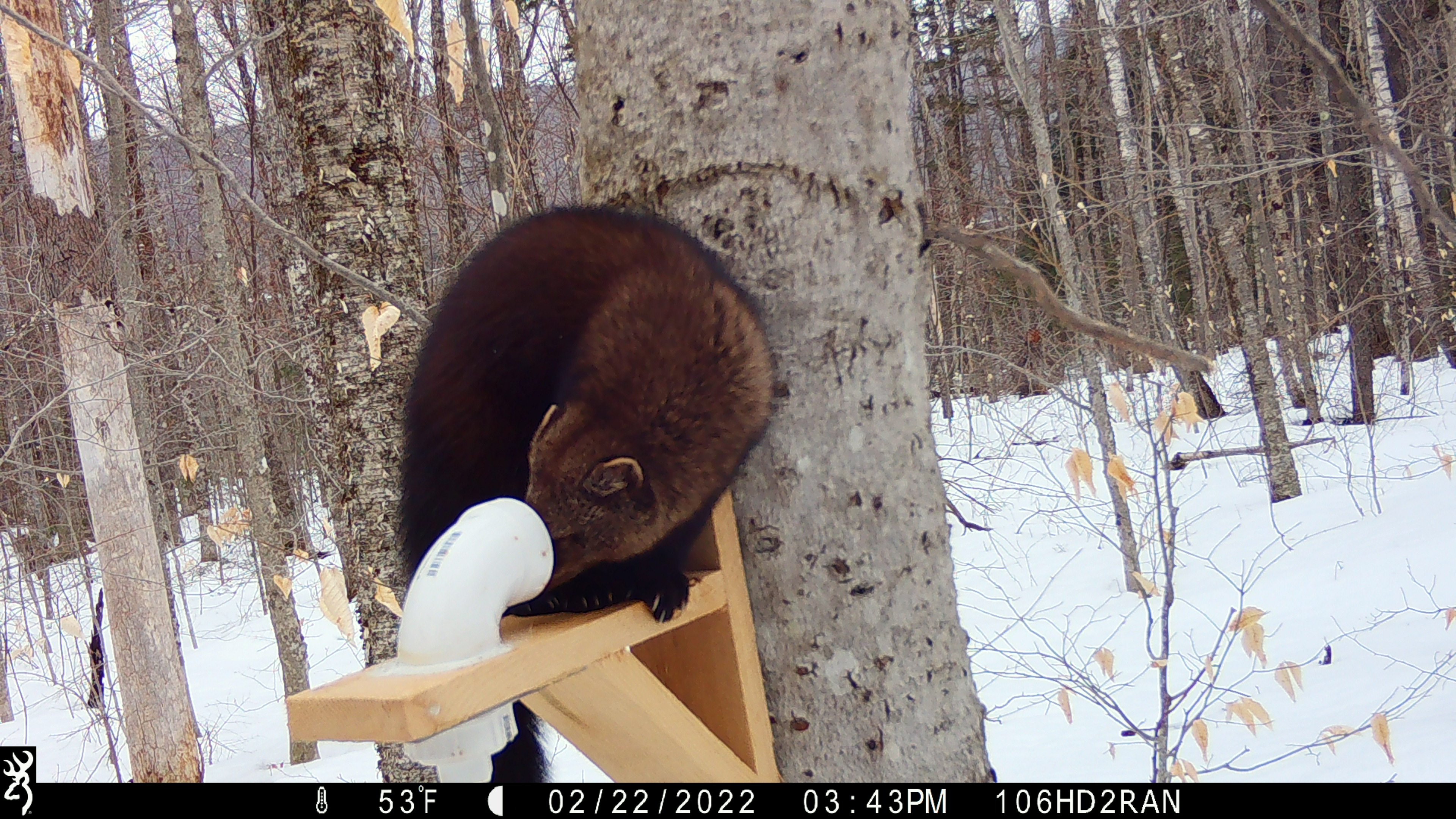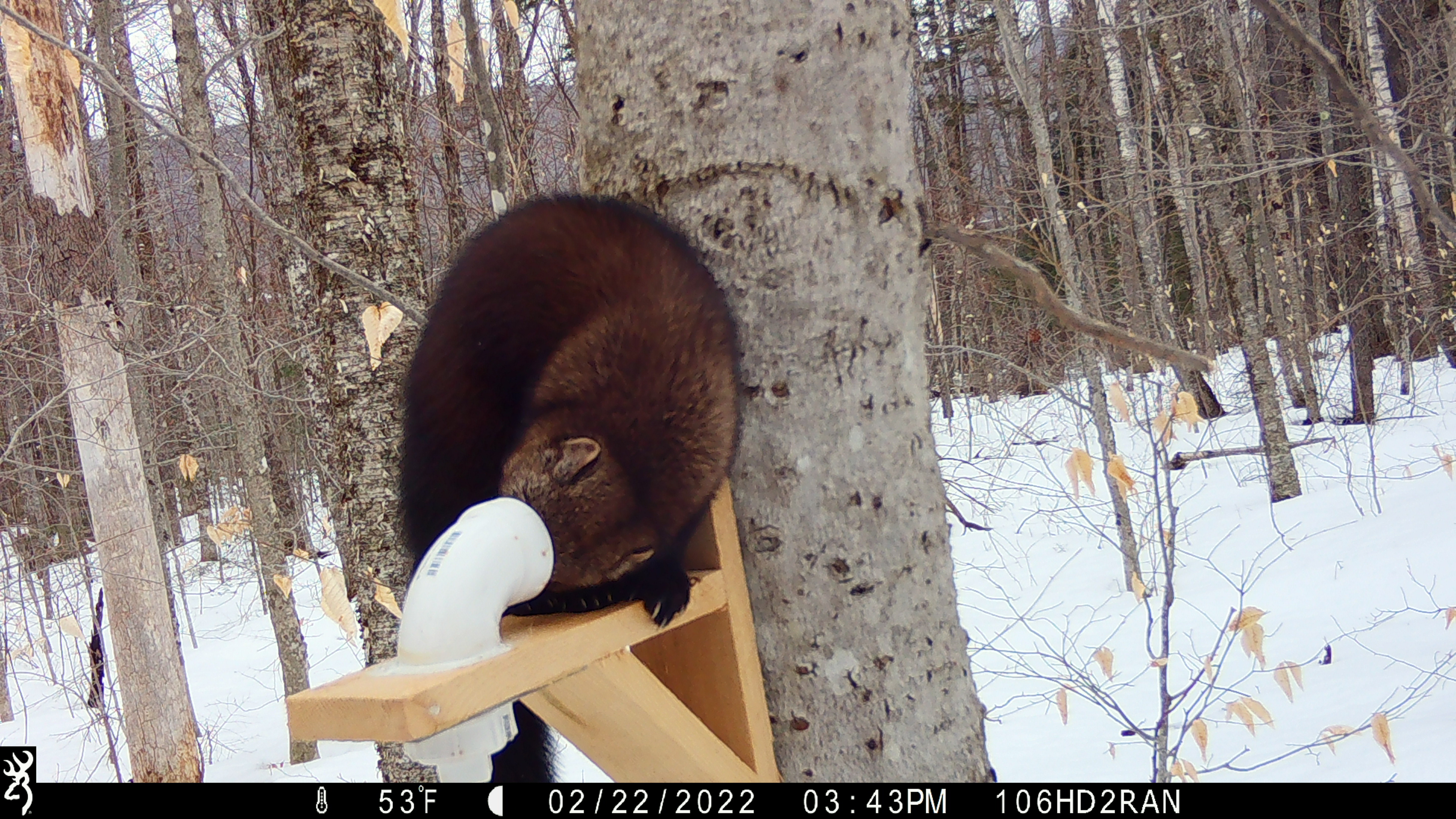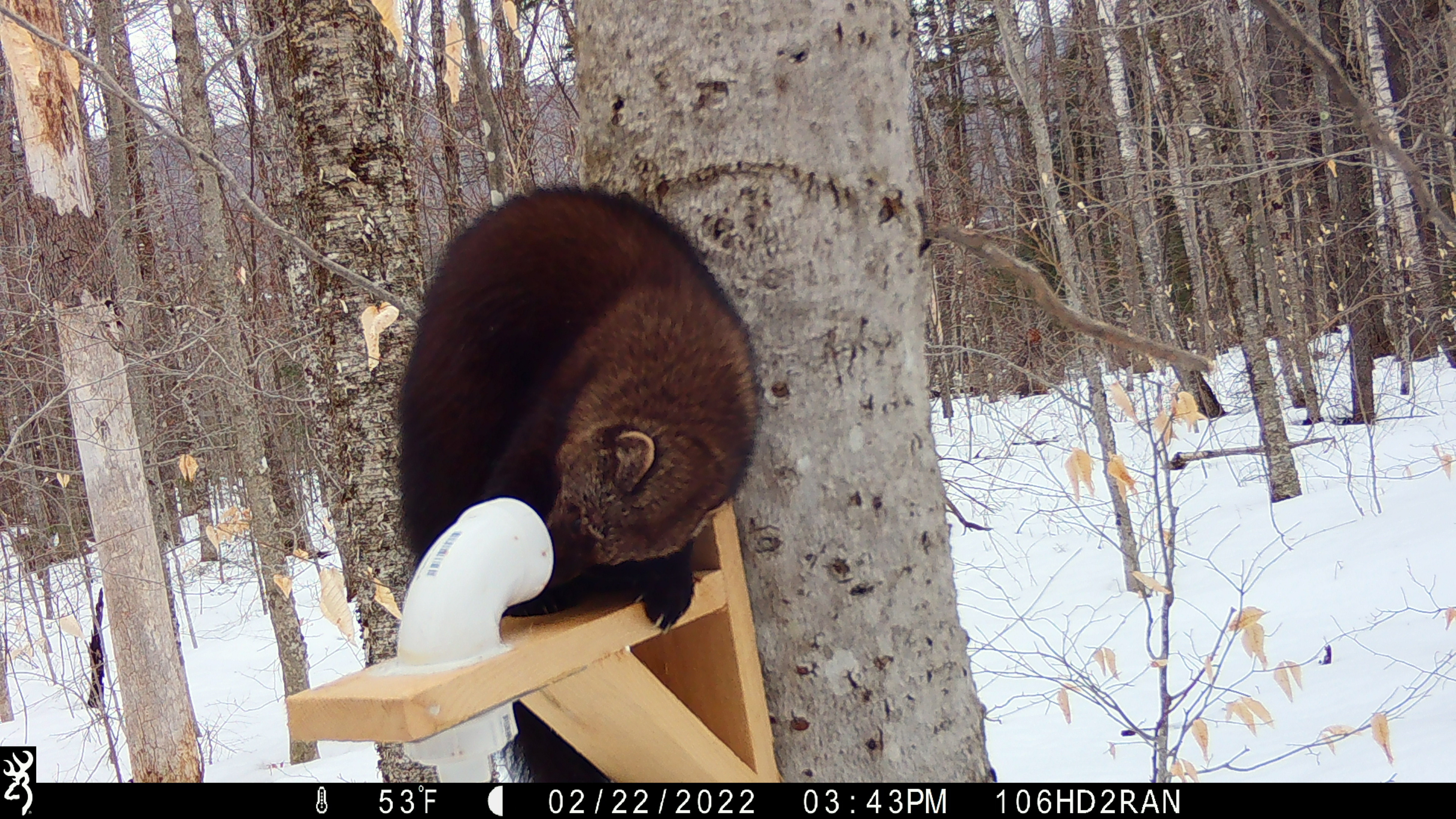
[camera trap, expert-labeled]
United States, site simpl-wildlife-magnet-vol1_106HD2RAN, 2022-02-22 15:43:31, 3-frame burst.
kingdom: Animalia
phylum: Chordata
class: Mammalia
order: Carnivora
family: Mustelidae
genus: Pekania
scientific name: Pekania pennanti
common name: fisher